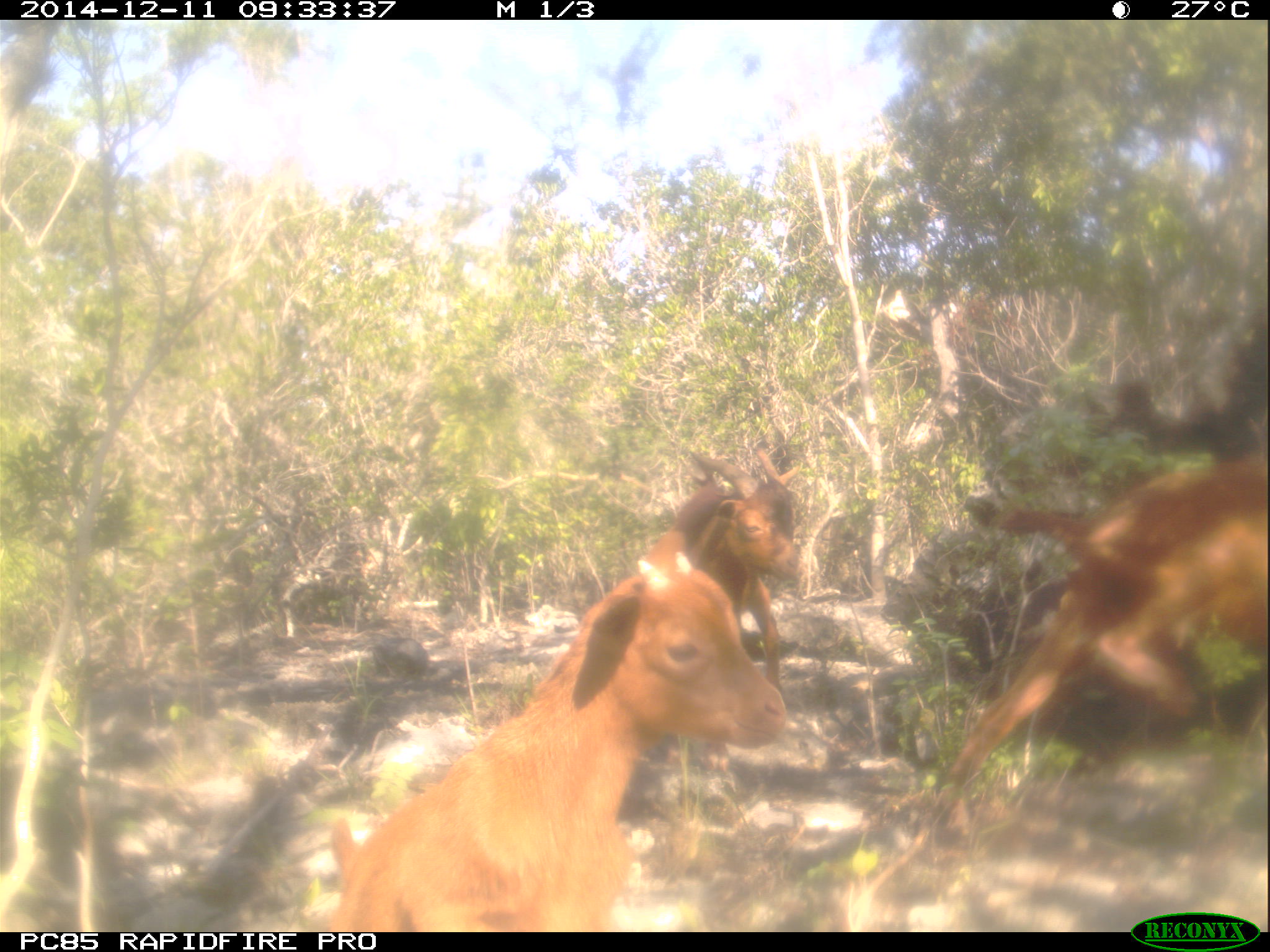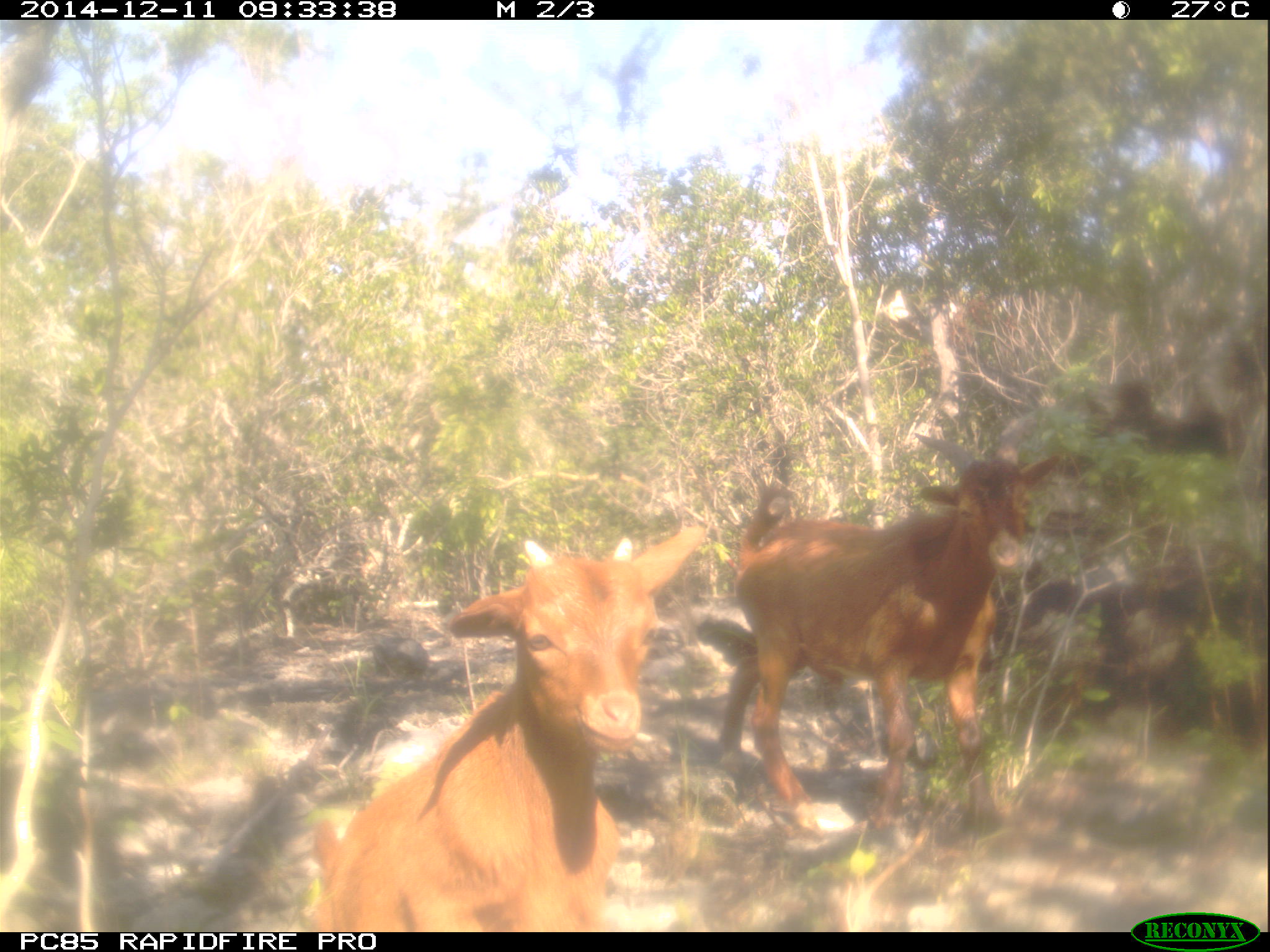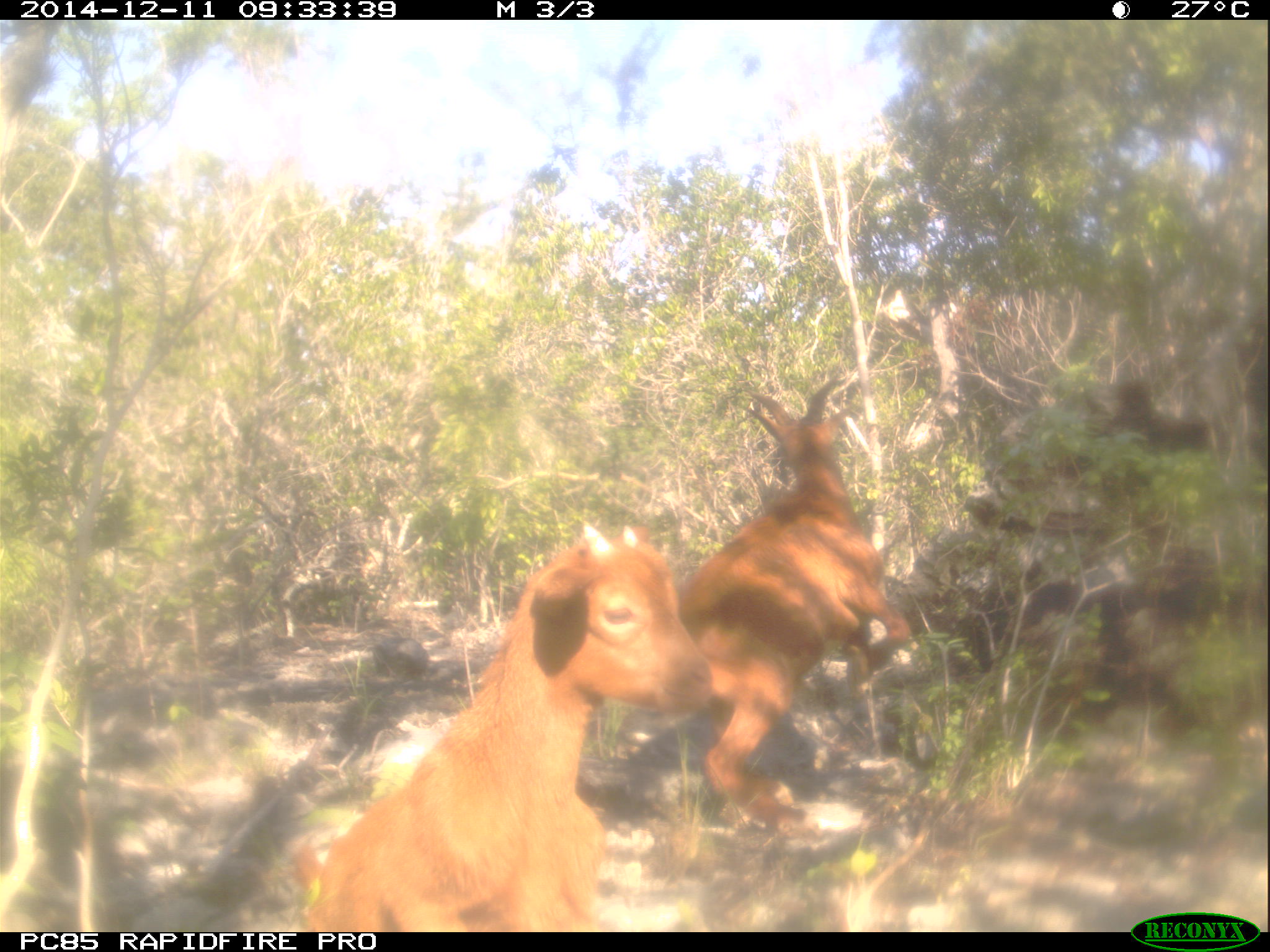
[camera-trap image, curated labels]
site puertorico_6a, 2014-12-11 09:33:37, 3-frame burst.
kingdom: Animalia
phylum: Chordata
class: Mammalia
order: Artiodactyla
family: Bovidae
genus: Capra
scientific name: Capra hircus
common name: goat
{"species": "goat (Capra hircus)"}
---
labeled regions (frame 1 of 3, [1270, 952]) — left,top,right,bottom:
goat: 317,528,788,935; 934,416,1270,820; 675,449,792,653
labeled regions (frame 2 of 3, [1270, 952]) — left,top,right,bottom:
goat: 295,518,681,928; 709,432,1039,839; 980,342,1258,551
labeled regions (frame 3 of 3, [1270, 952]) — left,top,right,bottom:
goat: 228,510,717,930; 673,374,913,834